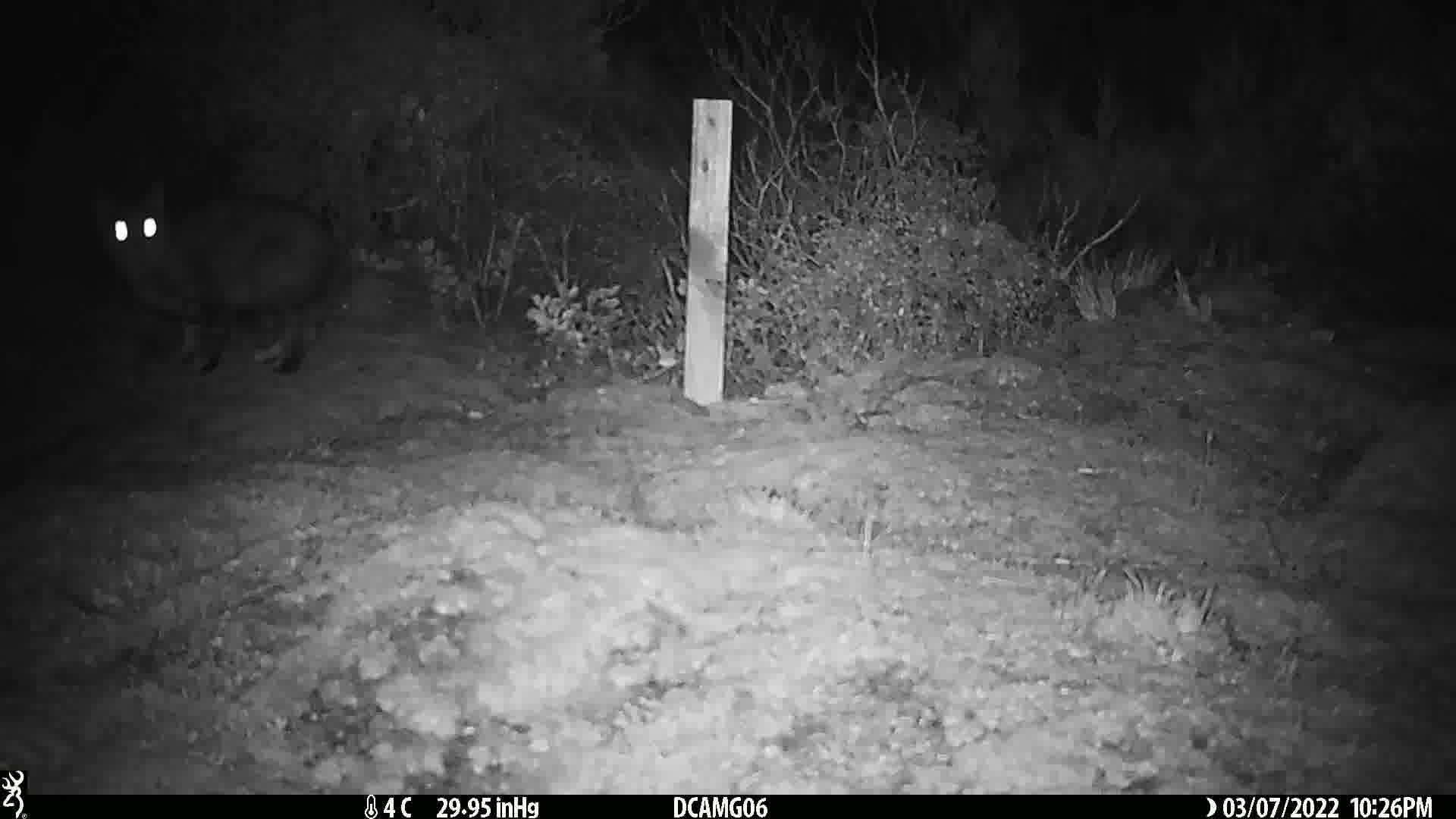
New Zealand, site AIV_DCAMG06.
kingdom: Animalia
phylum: Chordata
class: Mammalia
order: Carnivora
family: Felidae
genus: Felis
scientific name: Felis catus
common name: domestic cat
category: cat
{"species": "cat (domestic cat) (Felis catus)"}